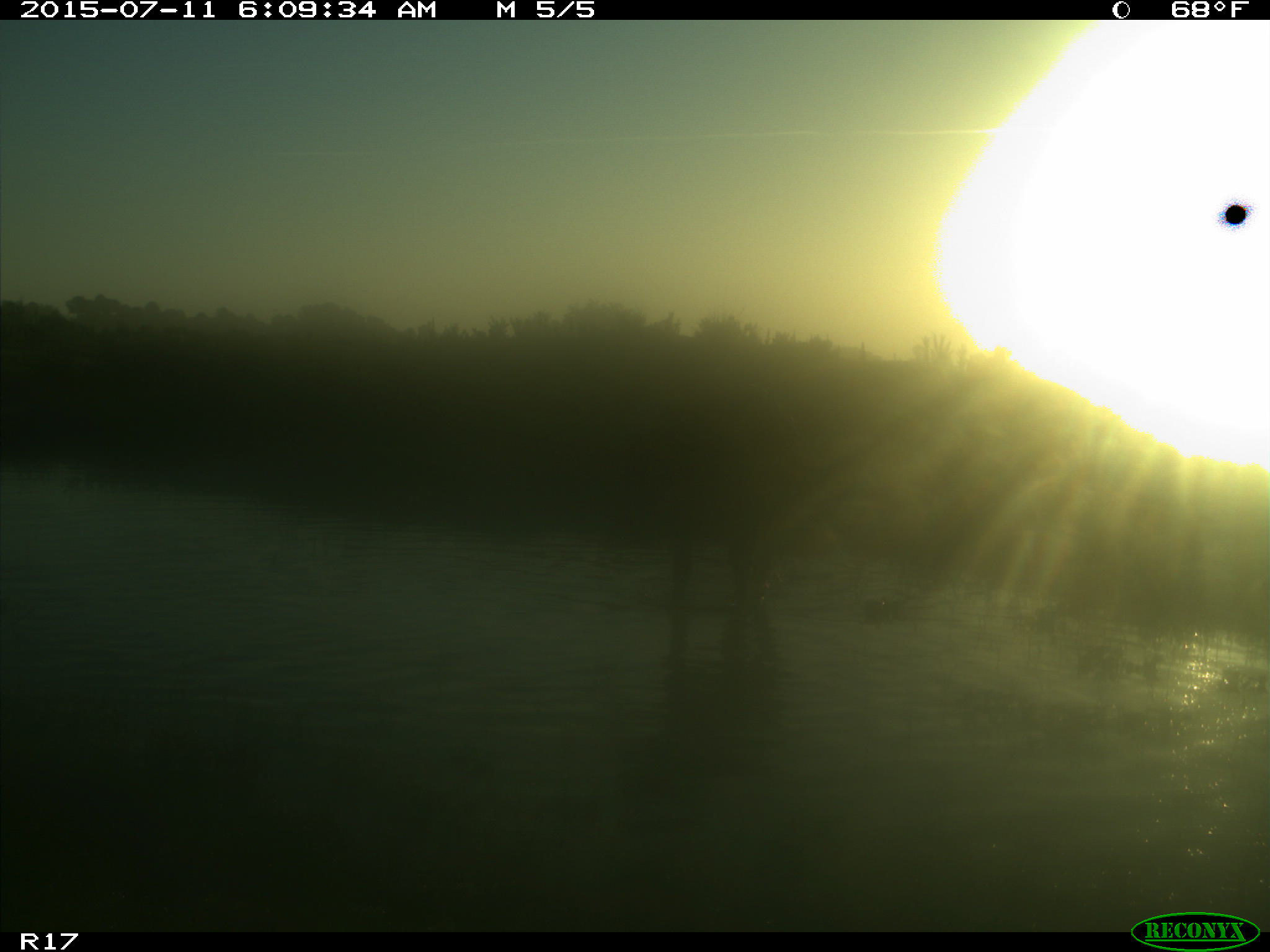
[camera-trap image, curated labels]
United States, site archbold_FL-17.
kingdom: Animalia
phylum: Chordata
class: Mammalia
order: Artiodactyla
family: Bovidae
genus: Bos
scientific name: Bos taurus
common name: domestic cow